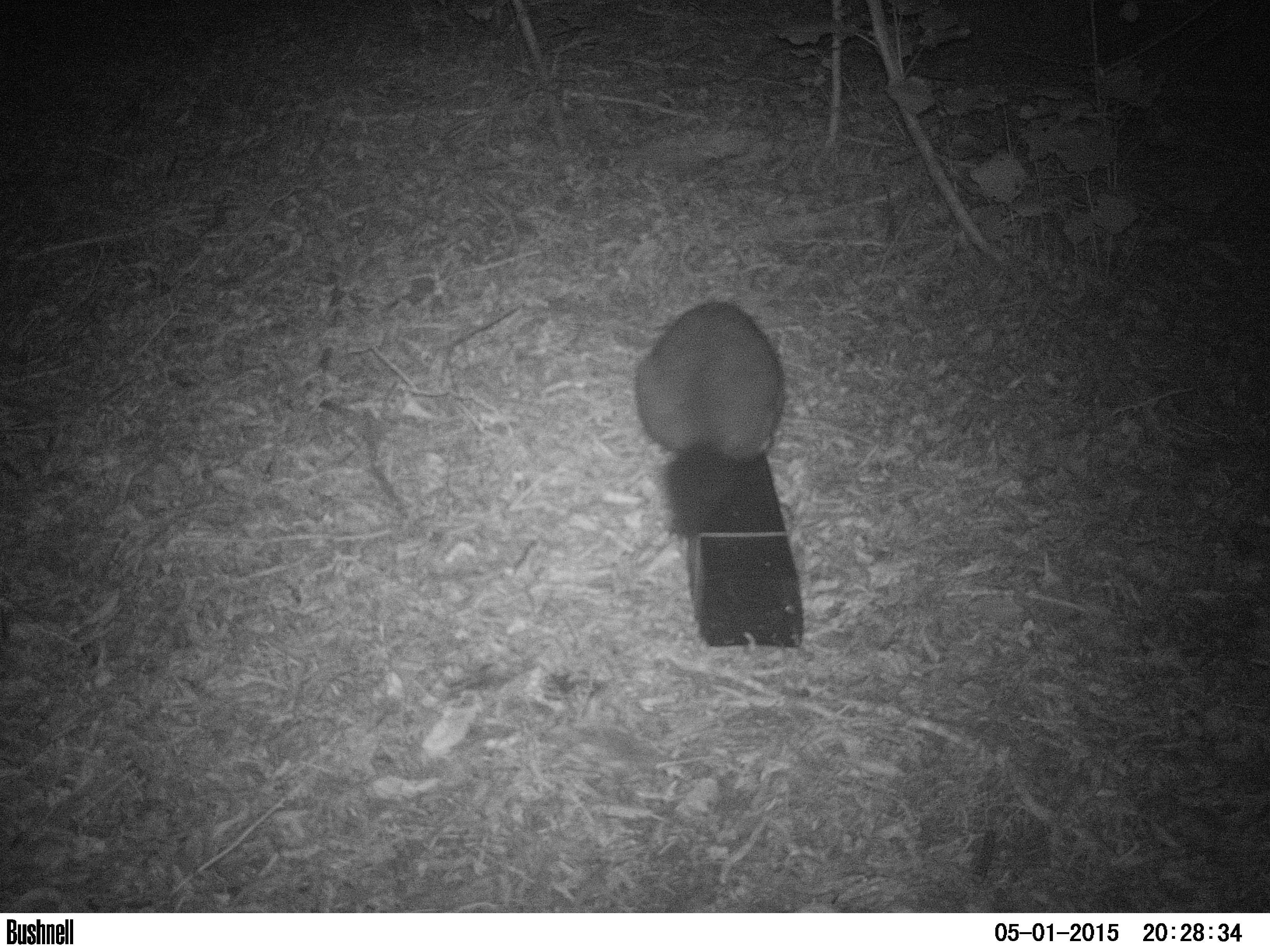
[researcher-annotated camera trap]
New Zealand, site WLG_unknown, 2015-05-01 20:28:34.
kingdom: Animalia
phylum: Chordata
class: Mammalia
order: Diprotodontia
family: Phalangeridae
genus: Trichosurus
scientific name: Trichosurus vulpecula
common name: common brushtail possum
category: possum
Possum (common brushtail possum) (Trichosurus vulpecula).